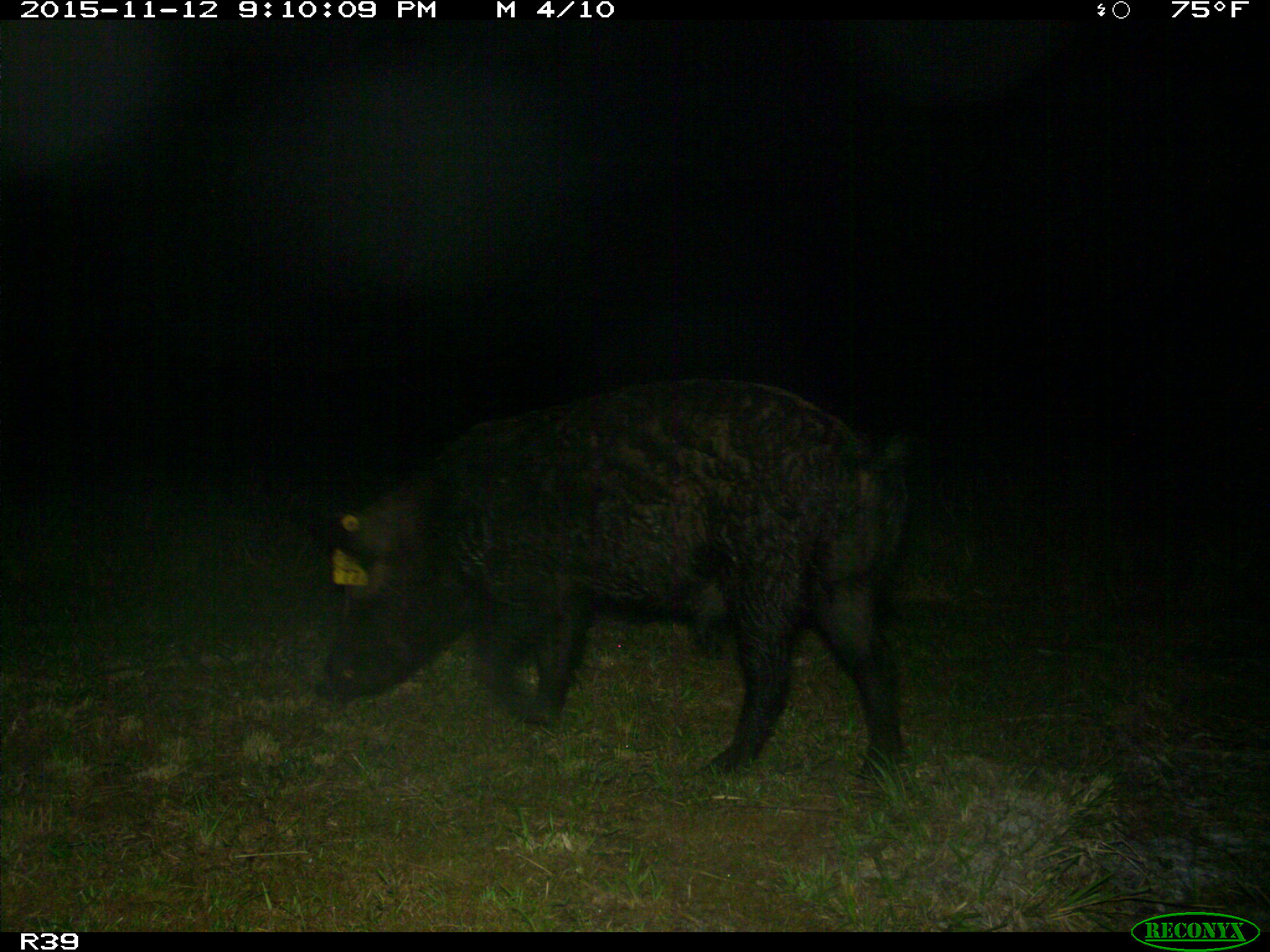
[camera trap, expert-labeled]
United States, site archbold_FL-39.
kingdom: Animalia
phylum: Chordata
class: Mammalia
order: Artiodactyla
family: Suidae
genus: Sus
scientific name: Sus scrofa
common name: wild boar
Sus scrofa (wild boar).